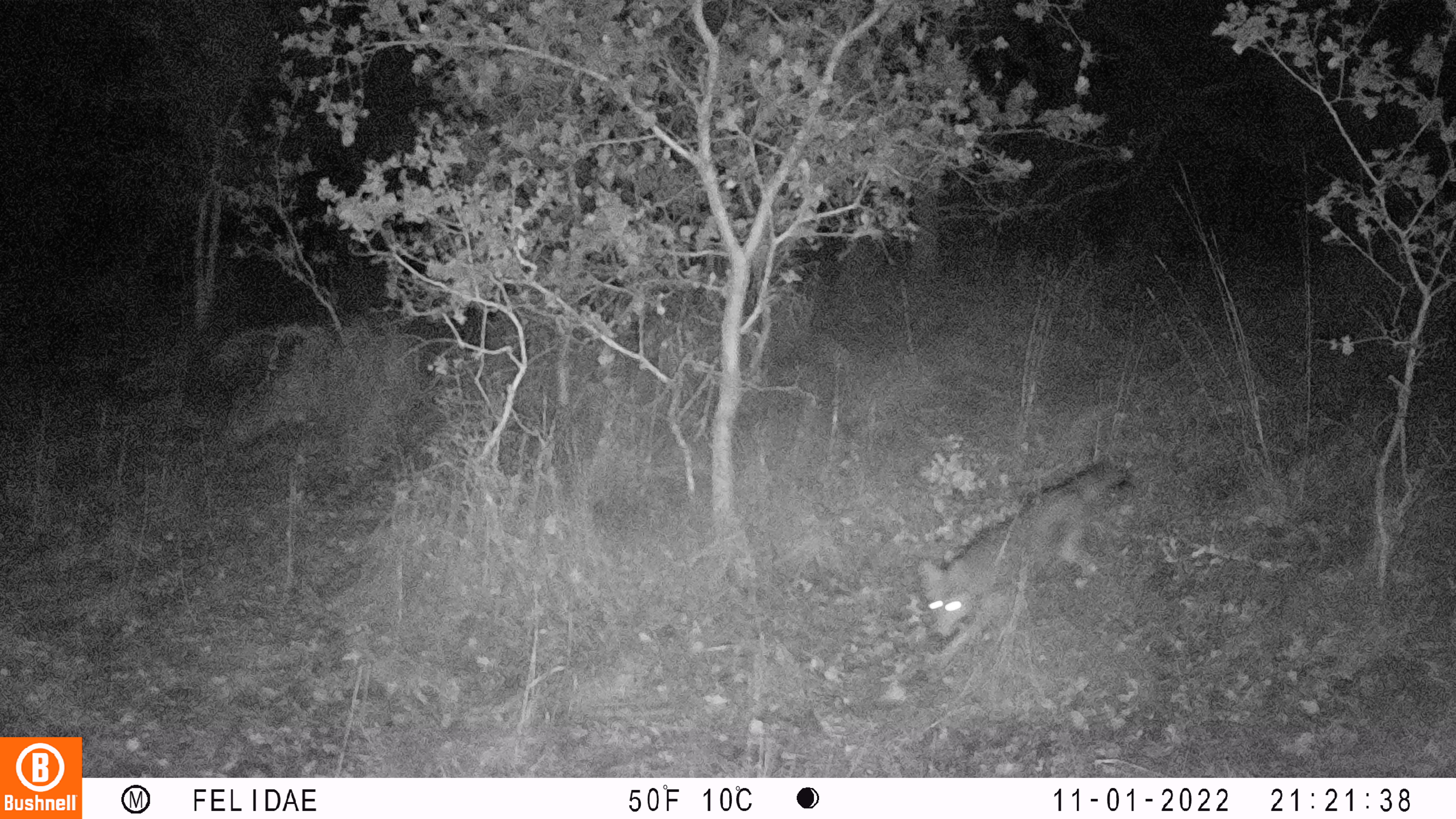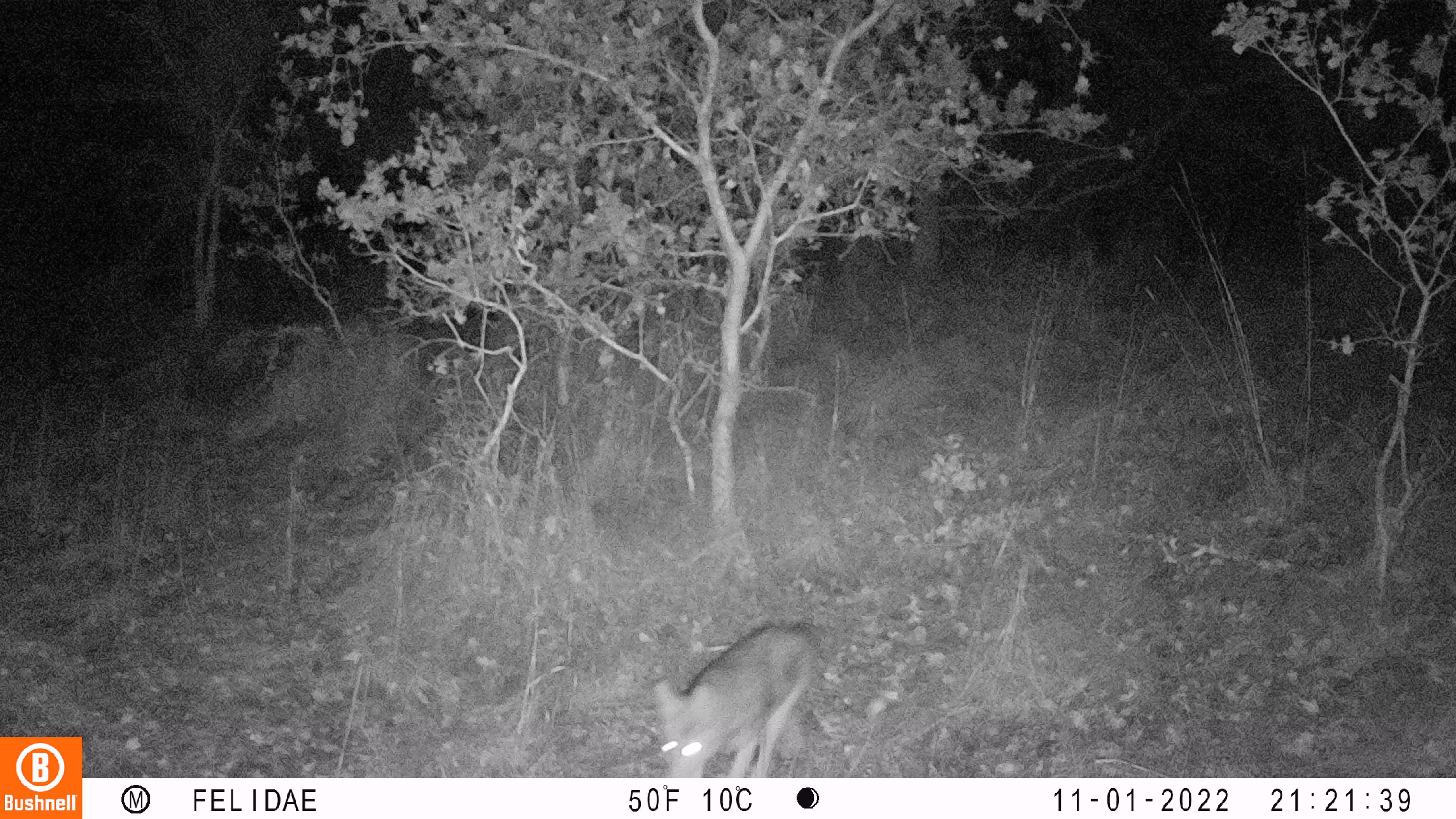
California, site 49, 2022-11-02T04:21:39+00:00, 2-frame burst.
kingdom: Animalia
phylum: Chordata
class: Mammalia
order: Carnivora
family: Canidae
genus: Canis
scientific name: Canis latrans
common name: coyote